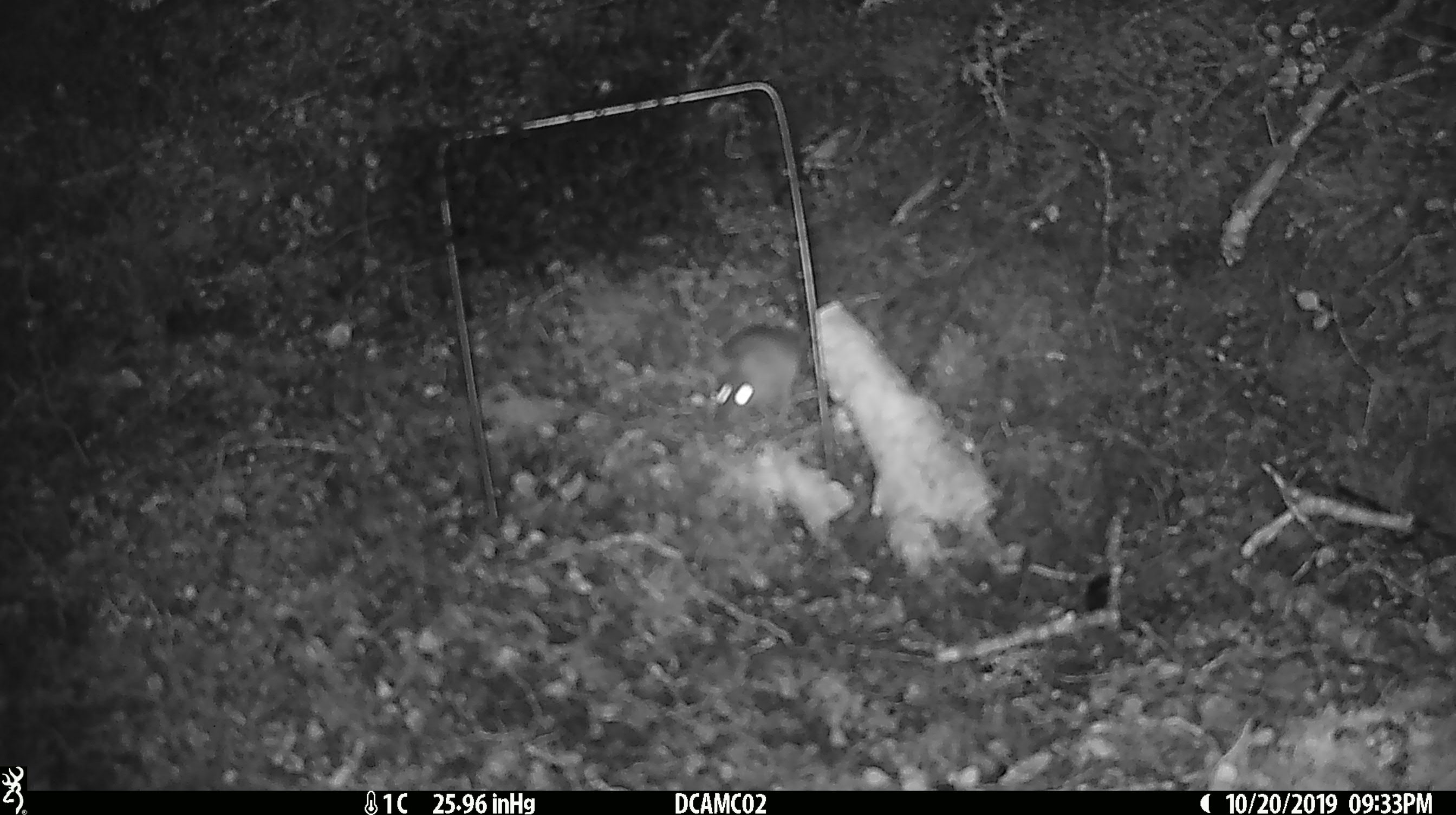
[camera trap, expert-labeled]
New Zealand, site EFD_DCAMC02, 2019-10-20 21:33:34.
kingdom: Animalia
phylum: Chordata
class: Mammalia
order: Rodentia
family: Muridae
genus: Mus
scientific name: Mus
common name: mouse